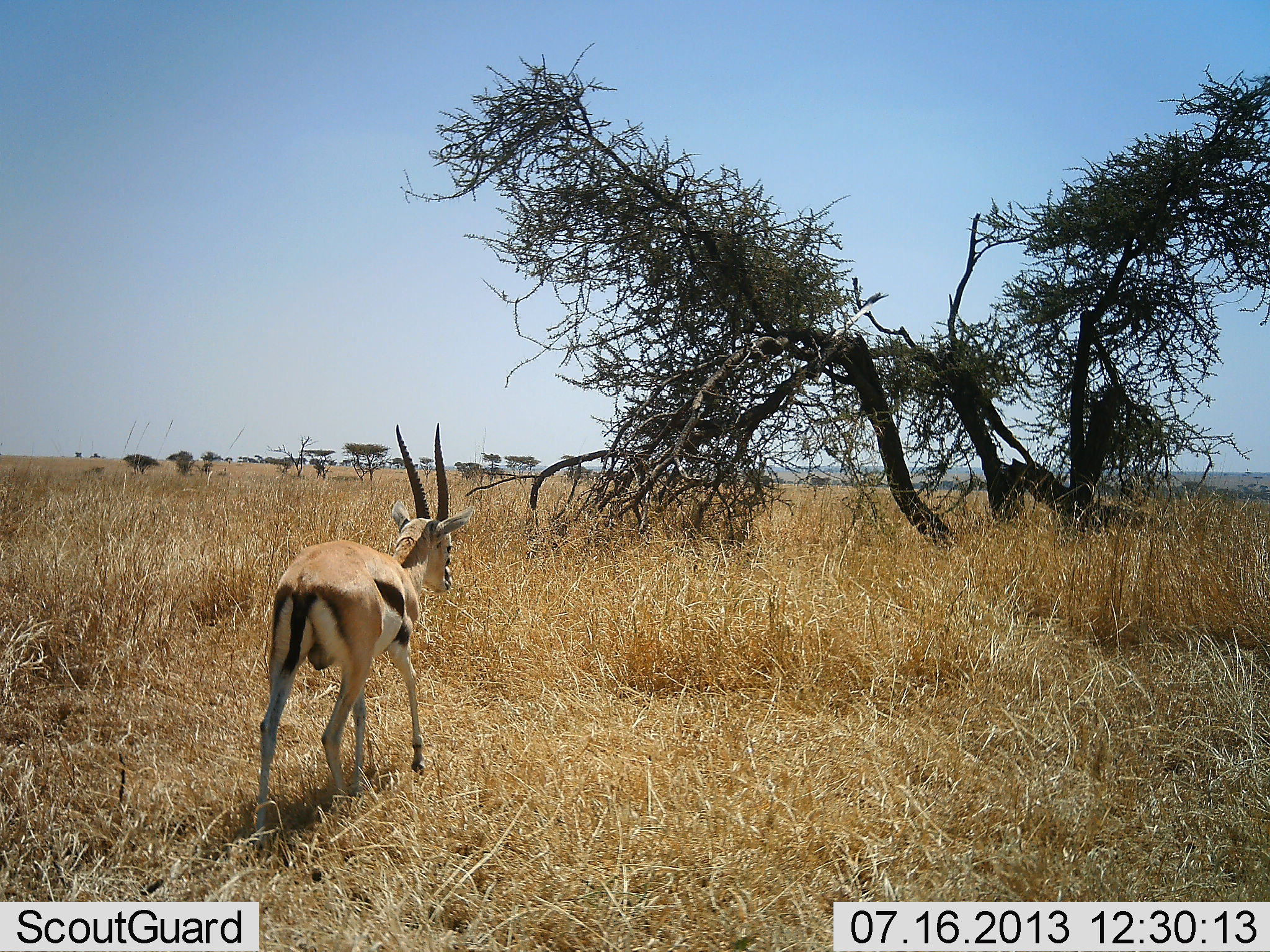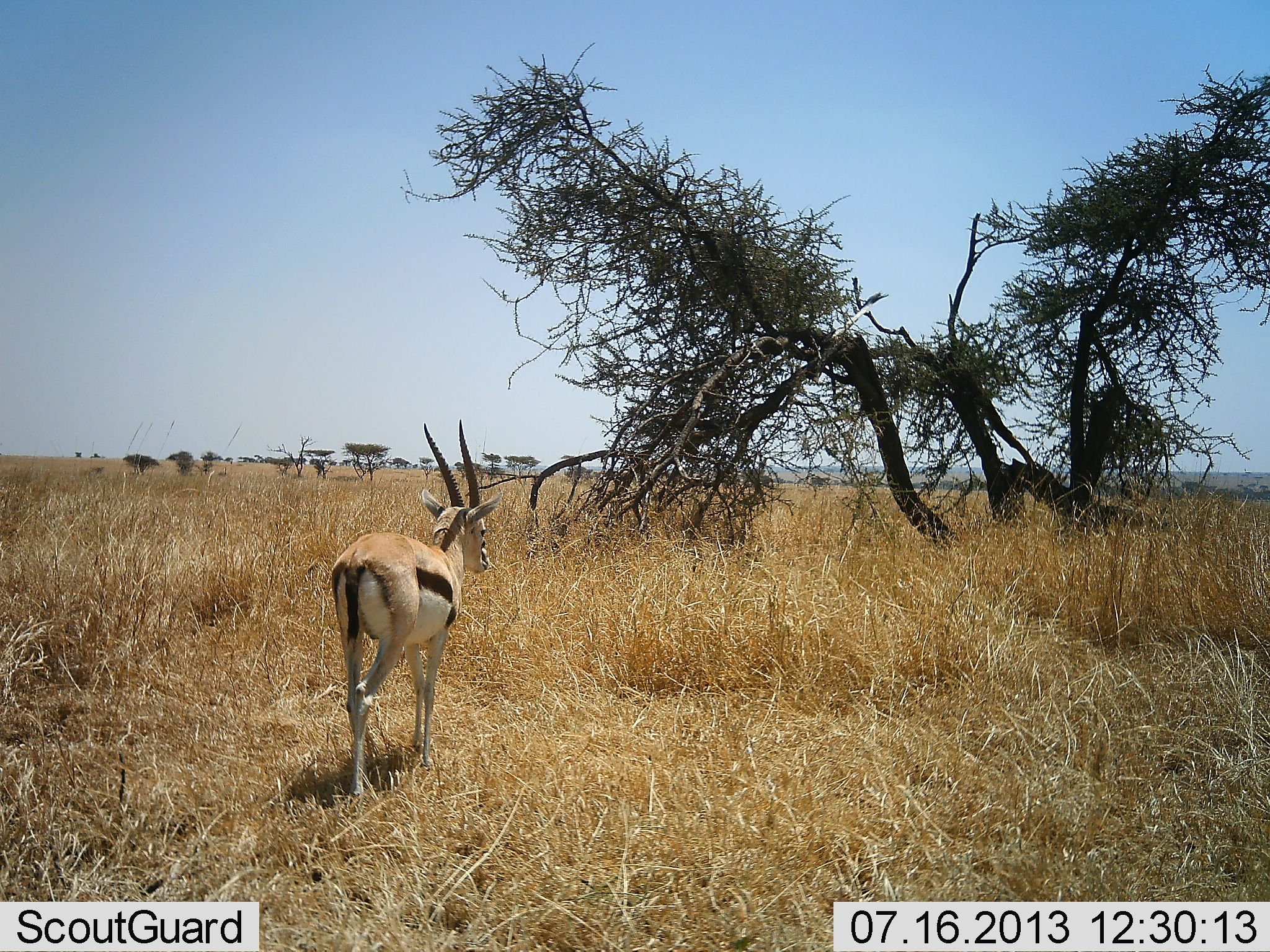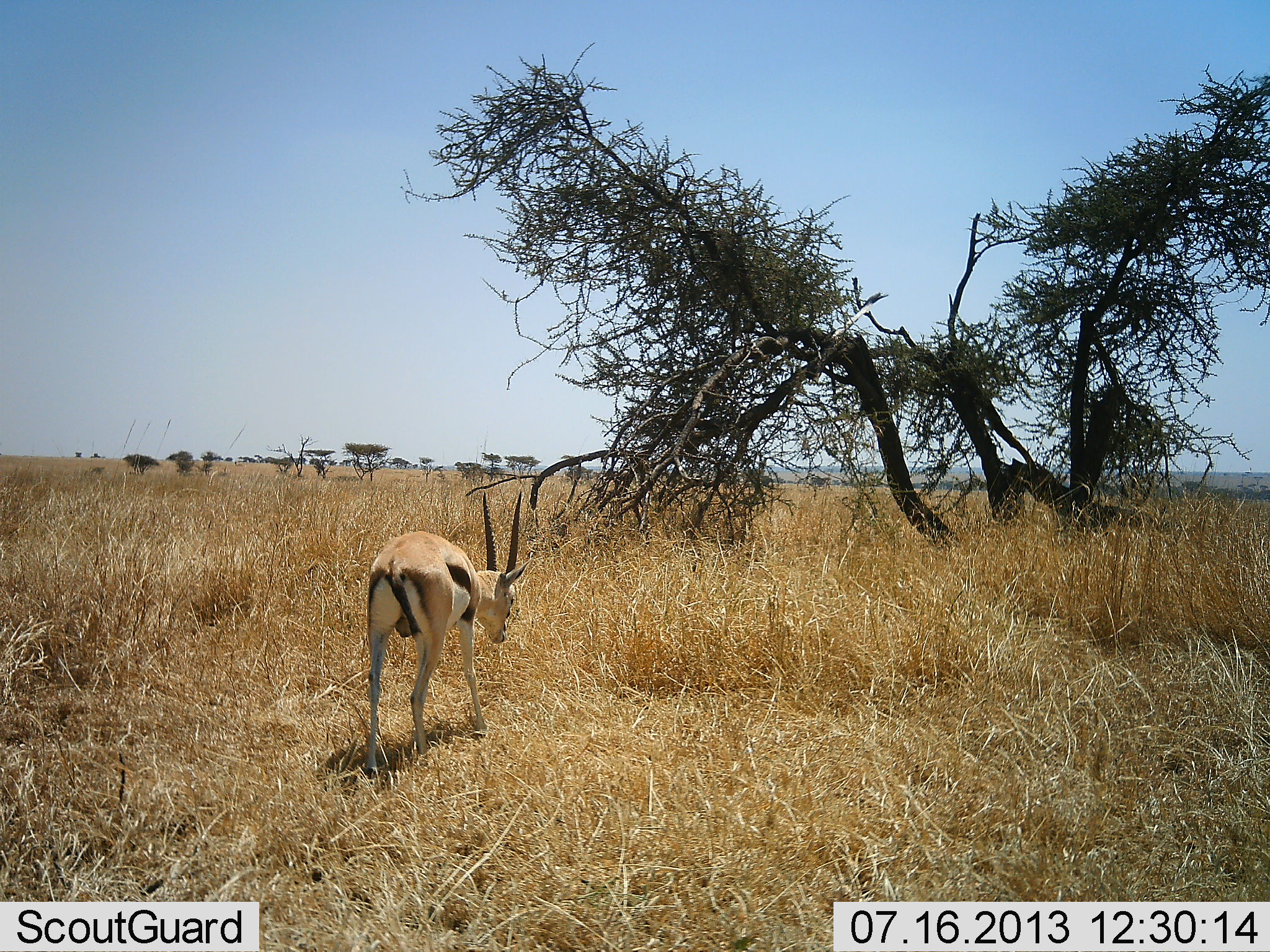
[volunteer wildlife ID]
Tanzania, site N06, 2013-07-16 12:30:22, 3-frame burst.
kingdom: Animalia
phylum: Chordata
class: Mammalia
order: Artiodactyla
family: Bovidae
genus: Eudorcas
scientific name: Eudorcas thomsonii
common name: thomson's gazelle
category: gazellethomsons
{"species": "gazellethomsons (thomson's gazelle) (Eudorcas thomsonii)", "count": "1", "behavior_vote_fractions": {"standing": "9%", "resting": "0%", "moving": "96%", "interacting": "0%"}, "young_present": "0%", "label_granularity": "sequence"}